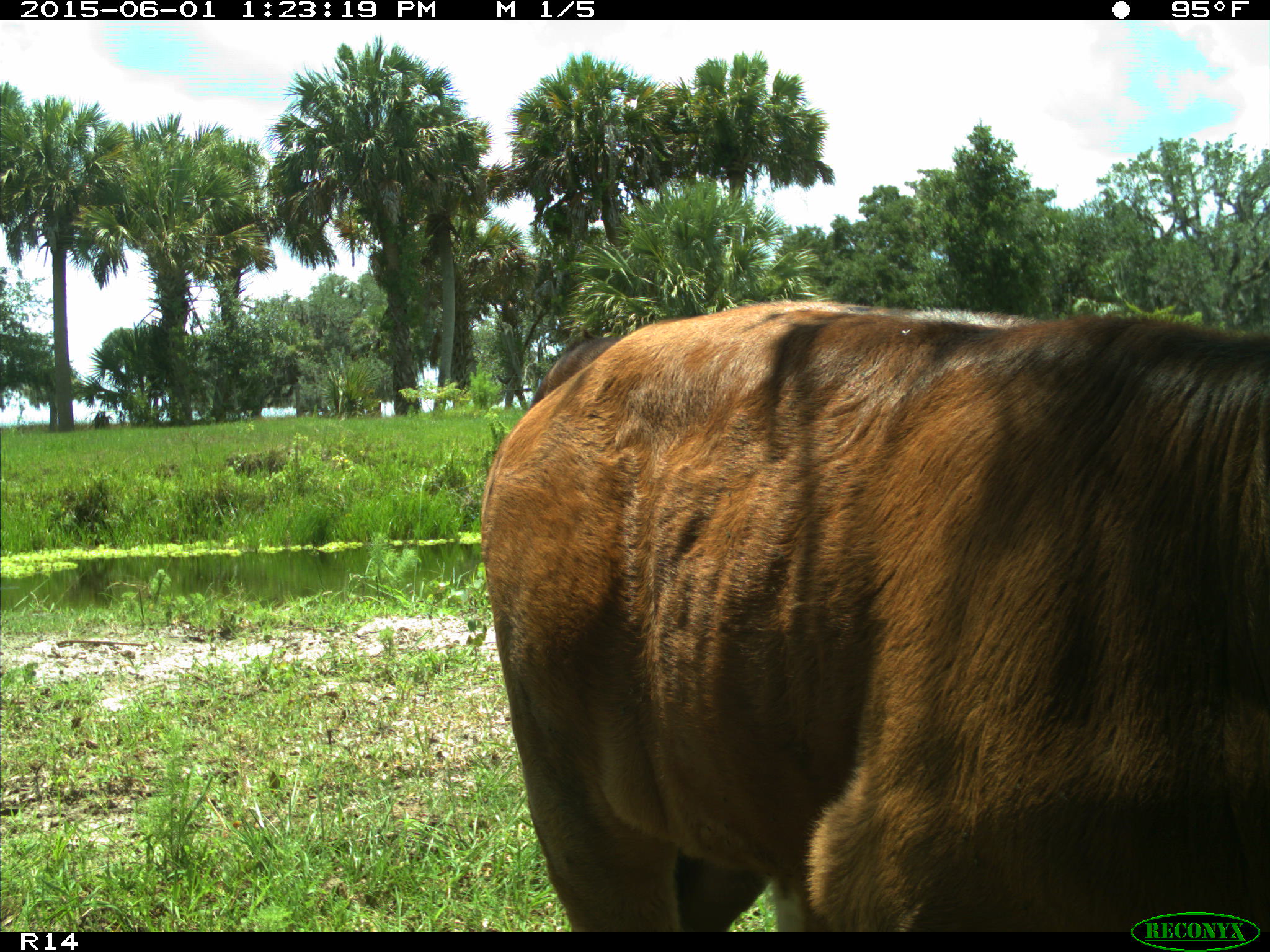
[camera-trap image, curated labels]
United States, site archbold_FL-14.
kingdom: Animalia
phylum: Chordata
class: Mammalia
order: Artiodactyla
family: Bovidae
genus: Bos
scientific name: Bos taurus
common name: domestic cow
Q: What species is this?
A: Bos taurus (domestic cow).